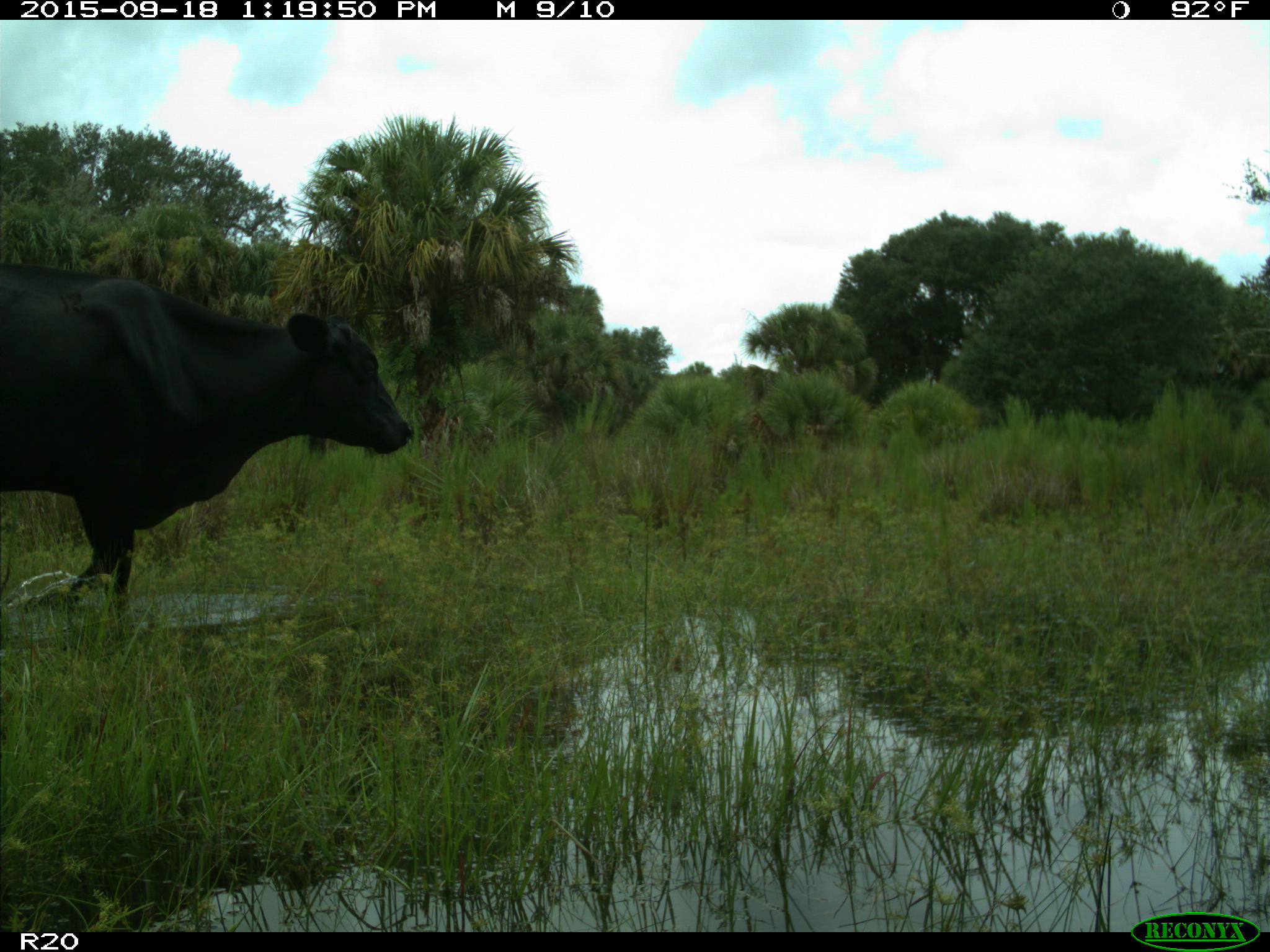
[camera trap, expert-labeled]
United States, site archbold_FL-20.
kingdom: Animalia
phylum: Chordata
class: Mammalia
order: Artiodactyla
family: Bovidae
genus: Bos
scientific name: Bos taurus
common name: domestic cow